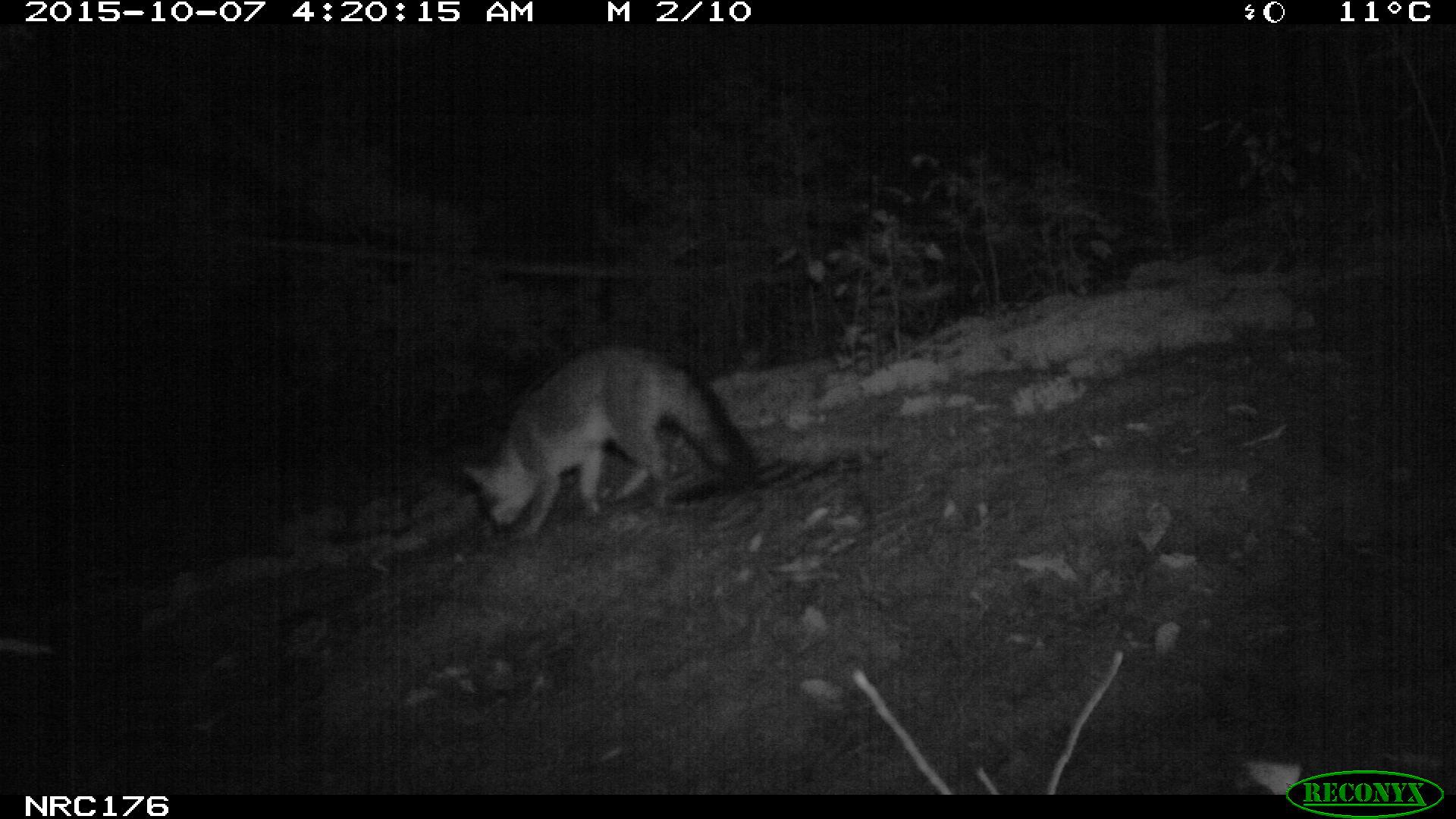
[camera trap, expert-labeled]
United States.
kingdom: Animalia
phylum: Chordata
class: Mammalia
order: Carnivora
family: Canidae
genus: Urocyon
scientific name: Urocyon cinereoargenteus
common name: gray fox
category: Grey Fox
Grey Fox (gray fox) (Urocyon cinereoargenteus).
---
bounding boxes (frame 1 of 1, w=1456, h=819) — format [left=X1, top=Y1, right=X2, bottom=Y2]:
Grey Fox: [left=452, top=331, right=768, bottom=543]